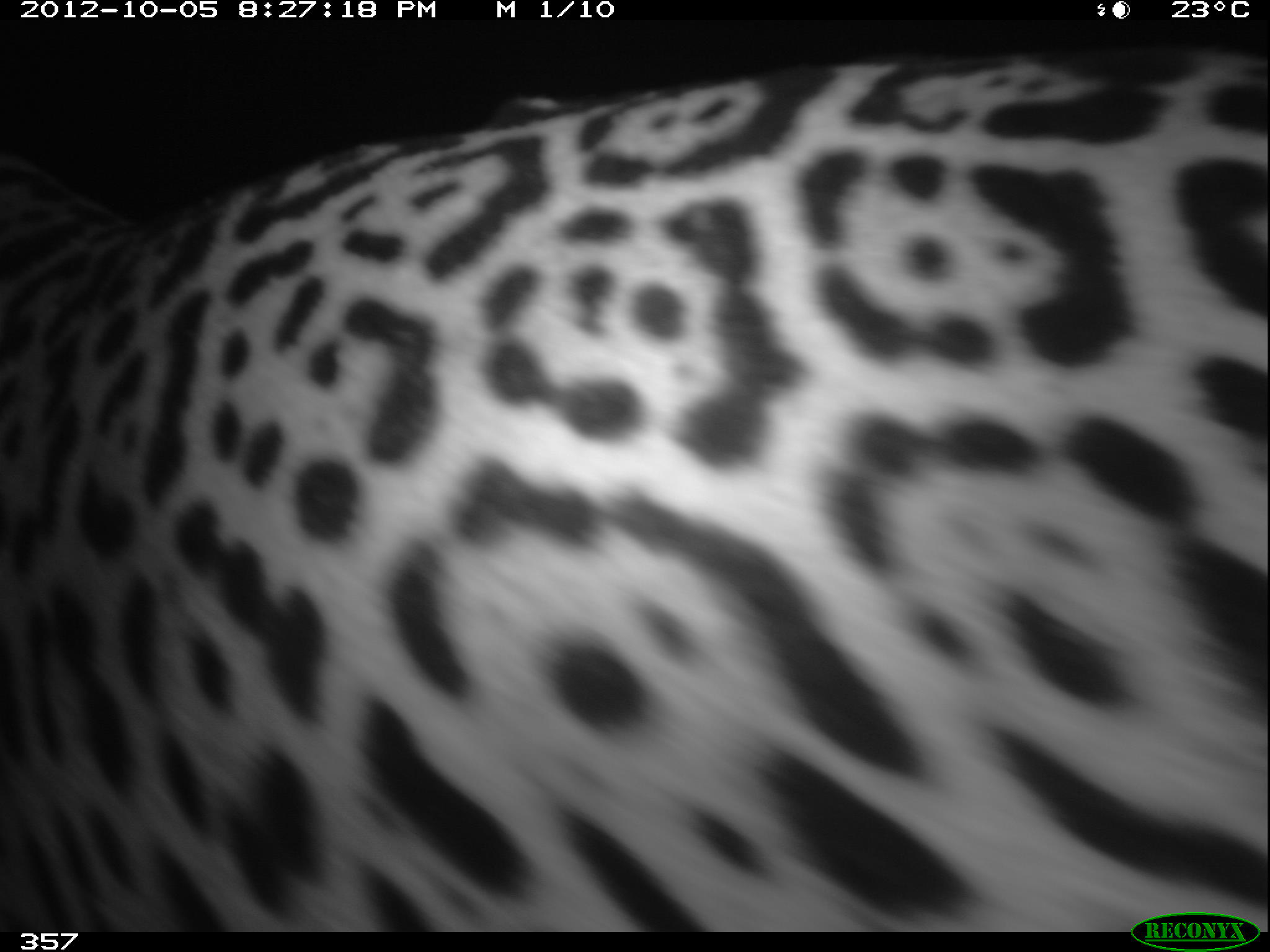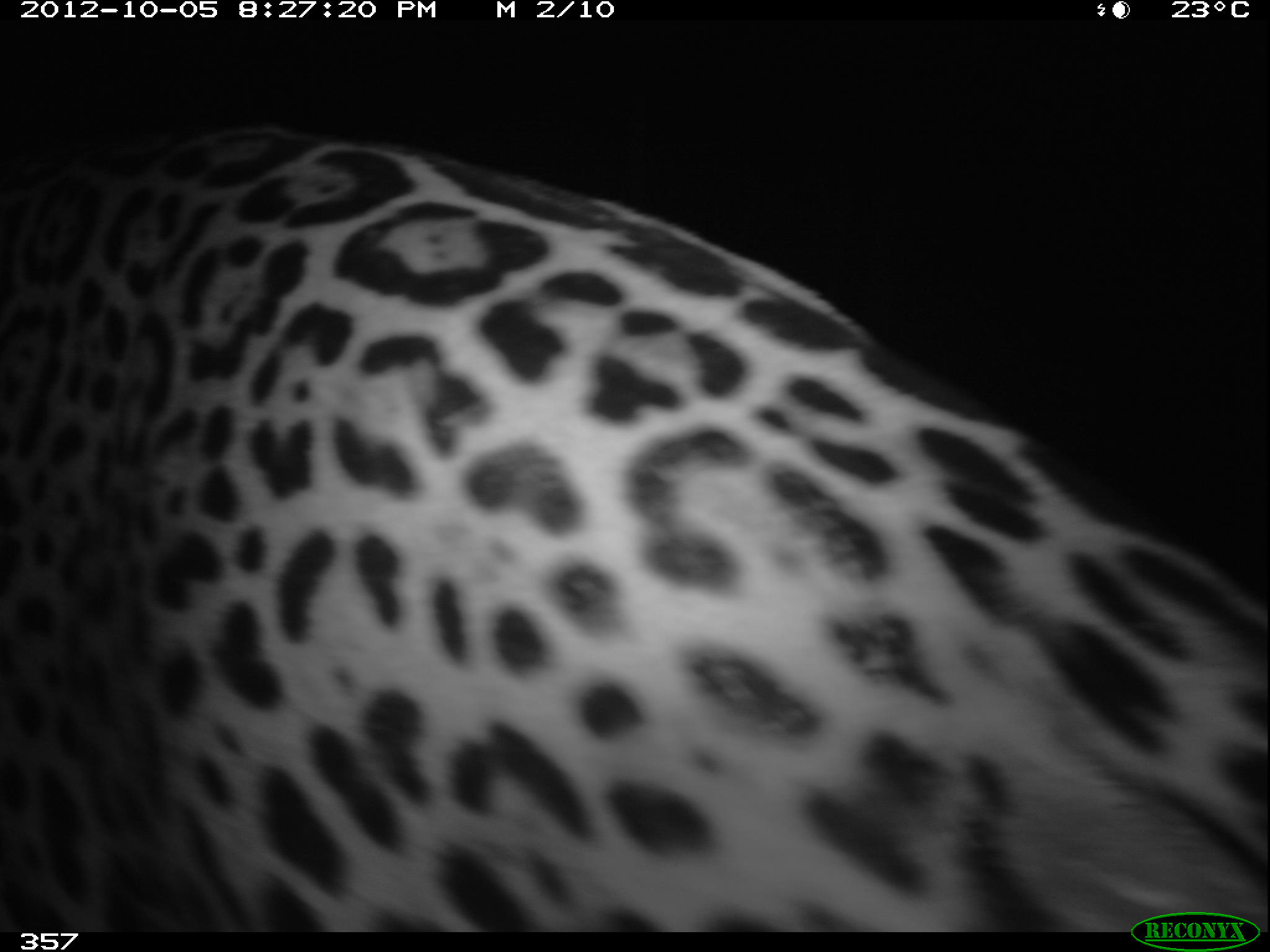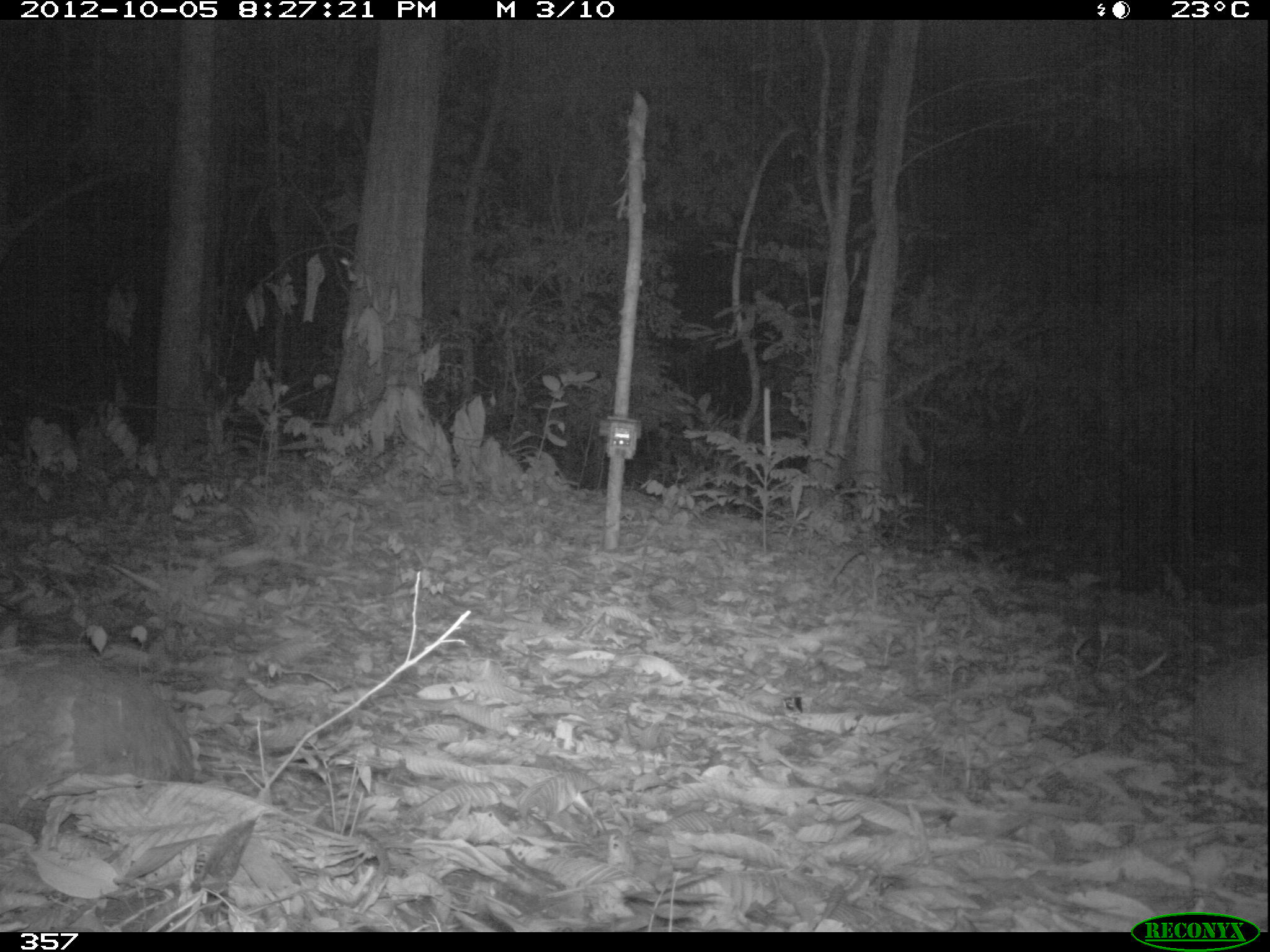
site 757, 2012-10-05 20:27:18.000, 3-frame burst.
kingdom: Animalia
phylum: Chordata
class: Mammalia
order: Carnivora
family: Felidae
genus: Panthera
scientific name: Panthera onca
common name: jaguar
Panthera onca (jaguar).